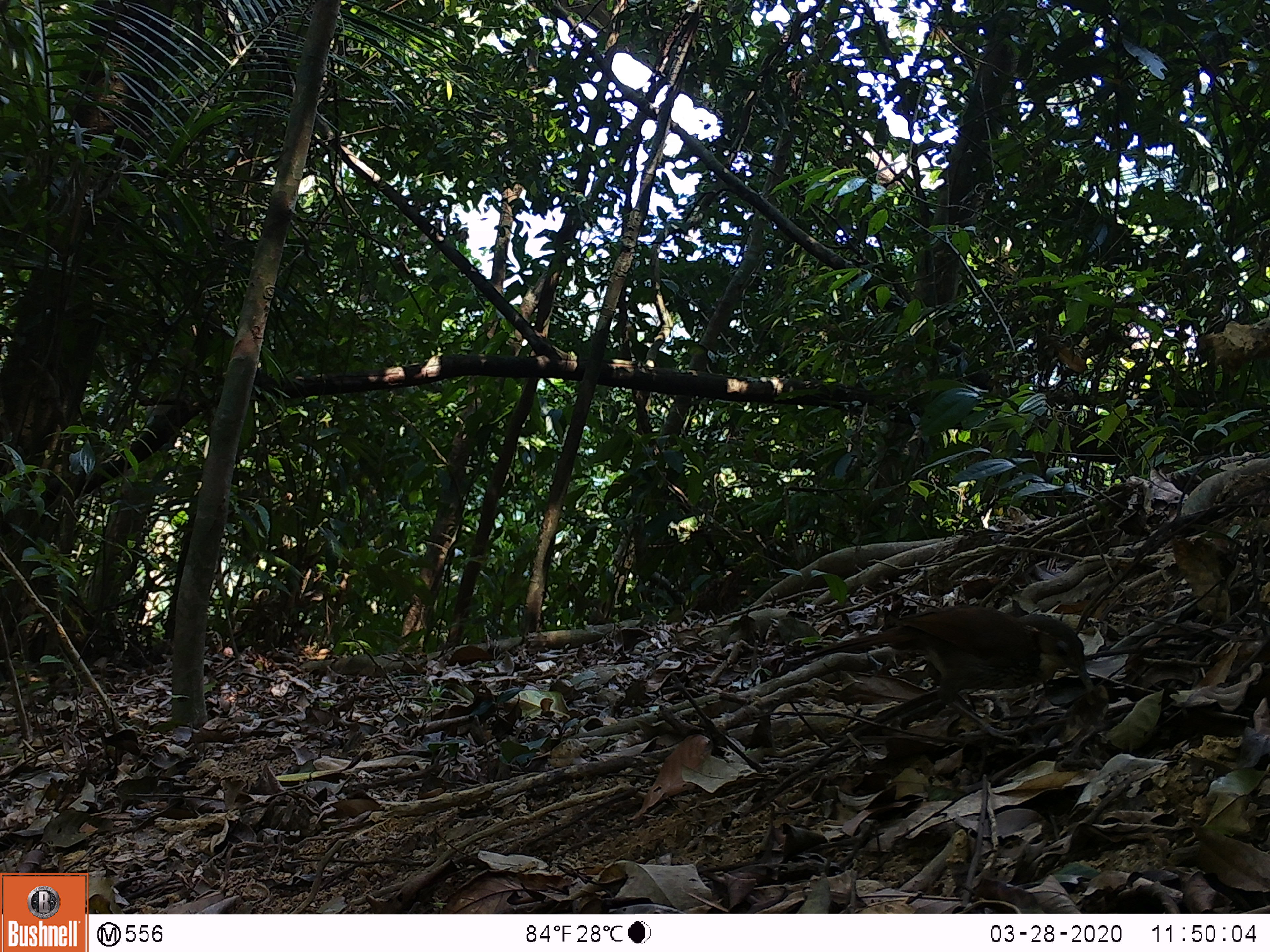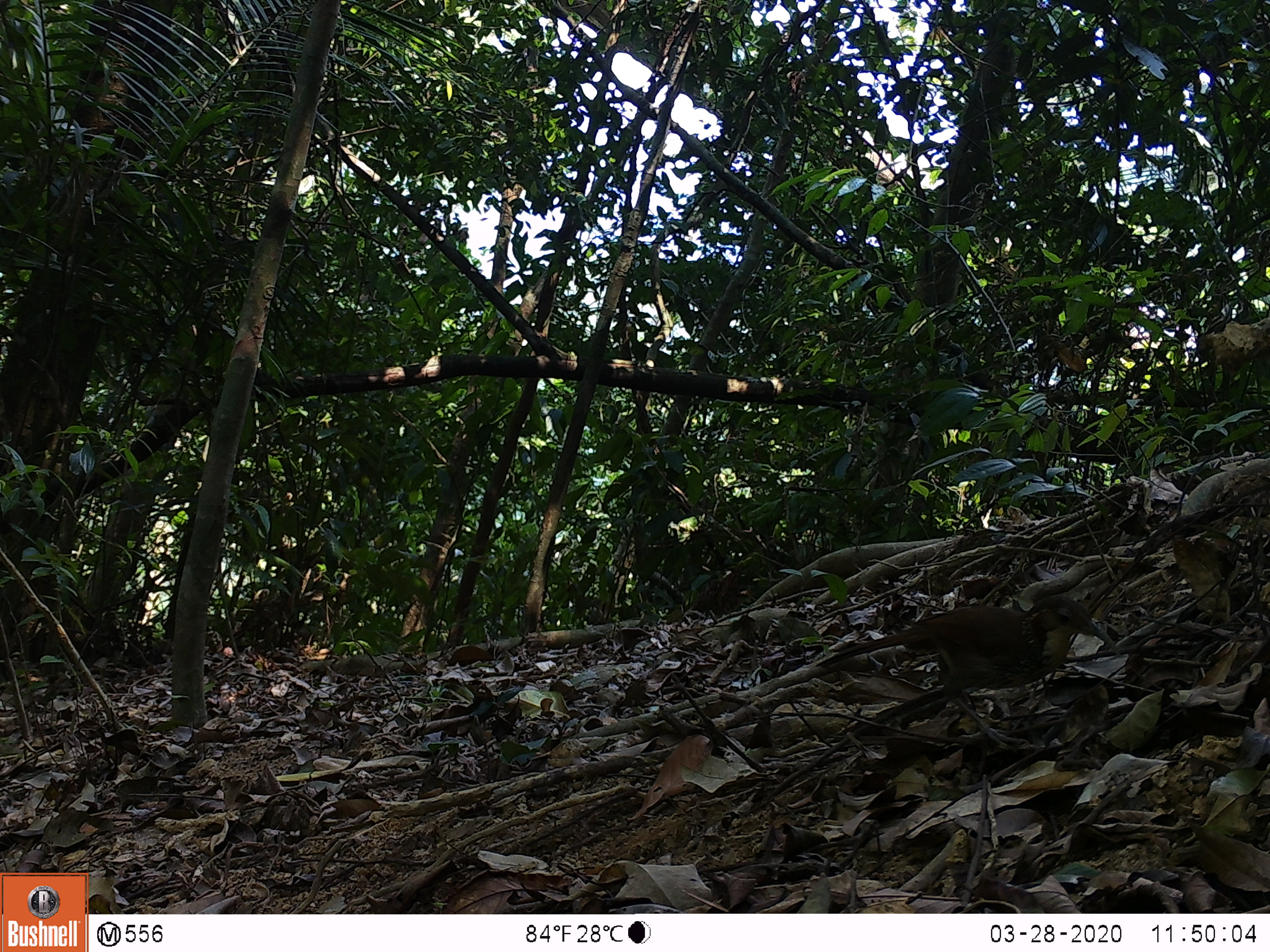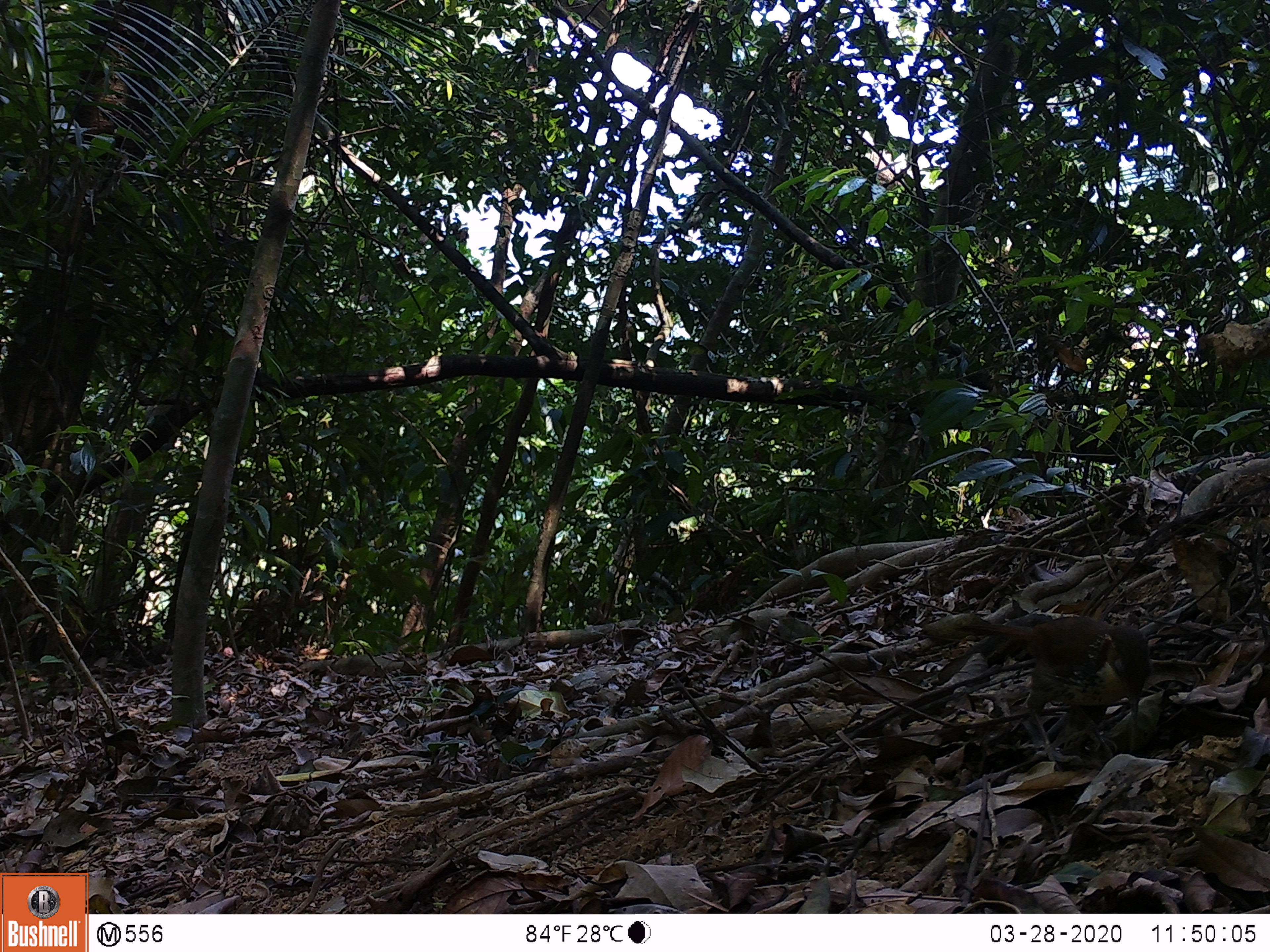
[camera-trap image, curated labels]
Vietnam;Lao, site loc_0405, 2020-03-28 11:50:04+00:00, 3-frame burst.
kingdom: Animalia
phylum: Chordata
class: Aves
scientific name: Aves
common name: bird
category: unidentified bird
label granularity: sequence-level